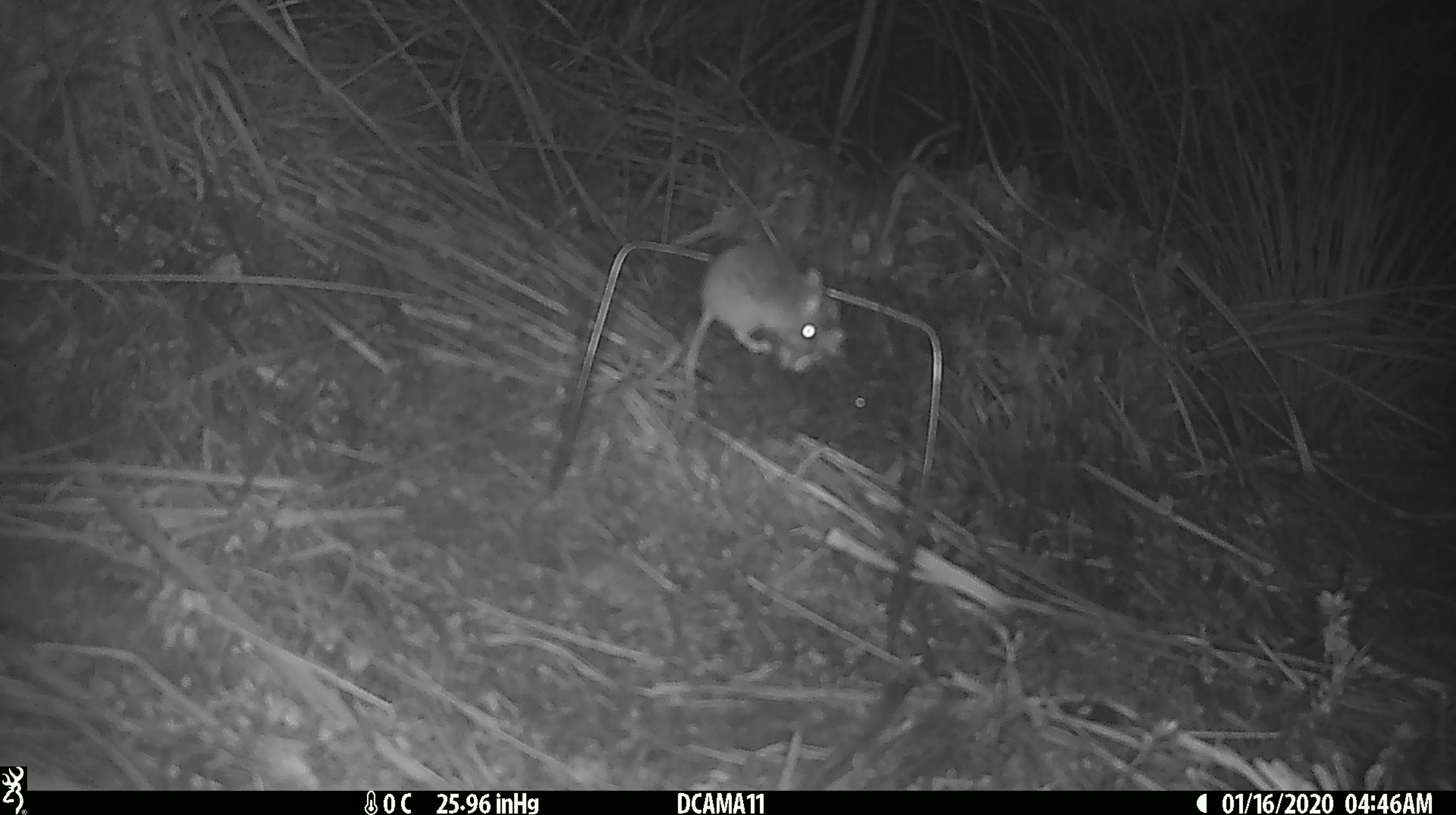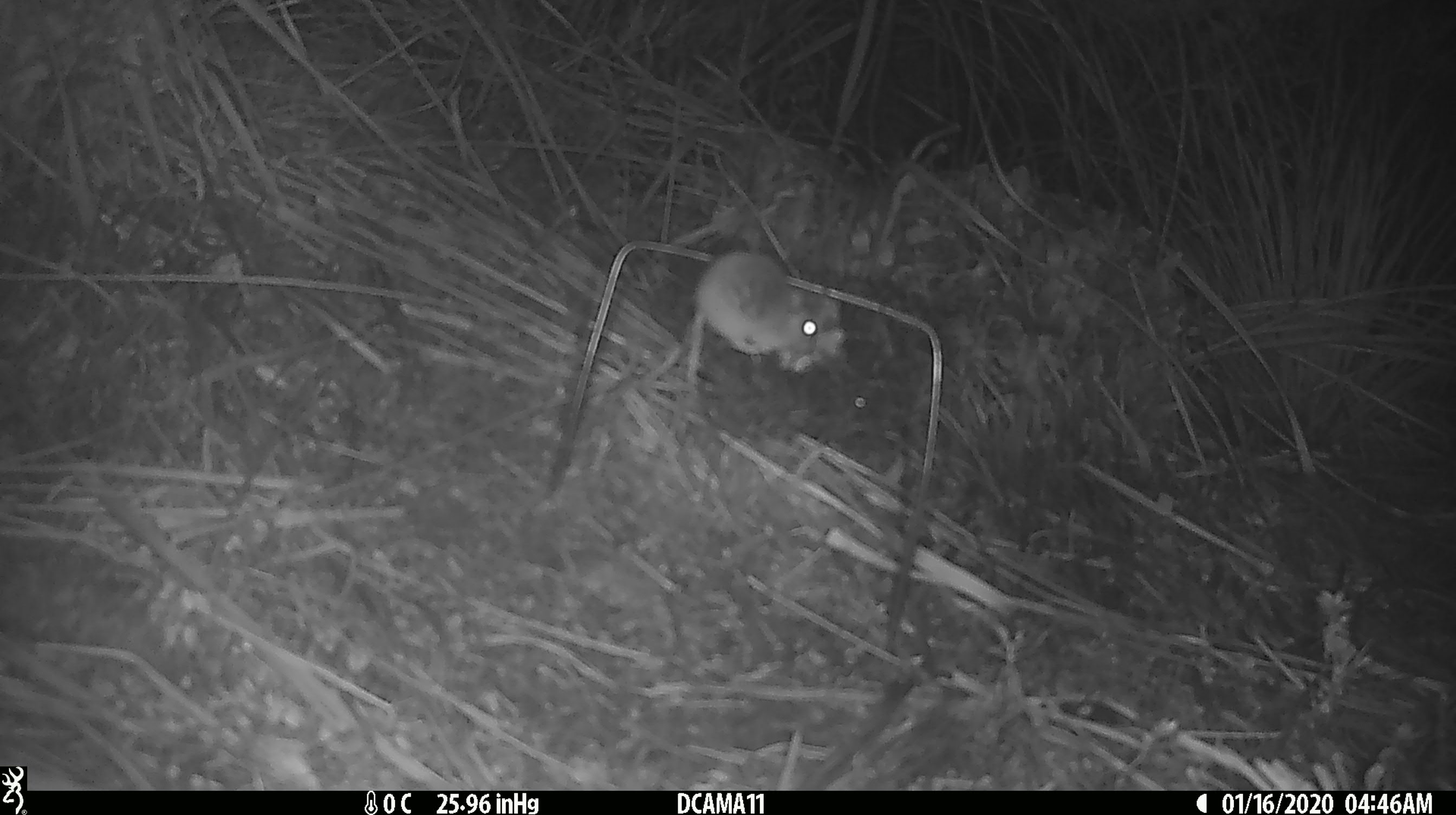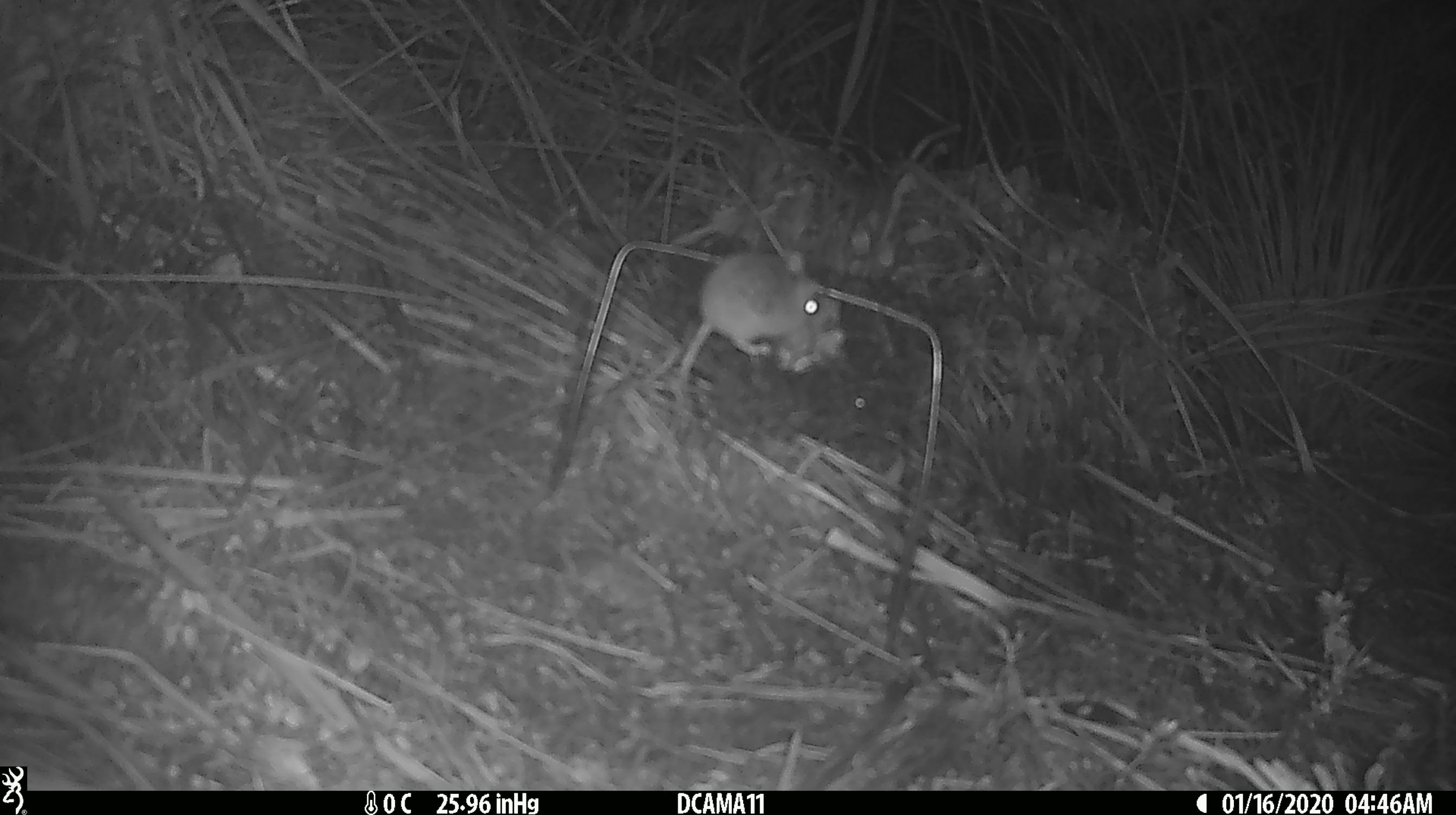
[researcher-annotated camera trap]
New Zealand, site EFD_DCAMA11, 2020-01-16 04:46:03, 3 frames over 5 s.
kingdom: Animalia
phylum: Chordata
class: Mammalia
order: Rodentia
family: Muridae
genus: Mus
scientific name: Mus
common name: mouse